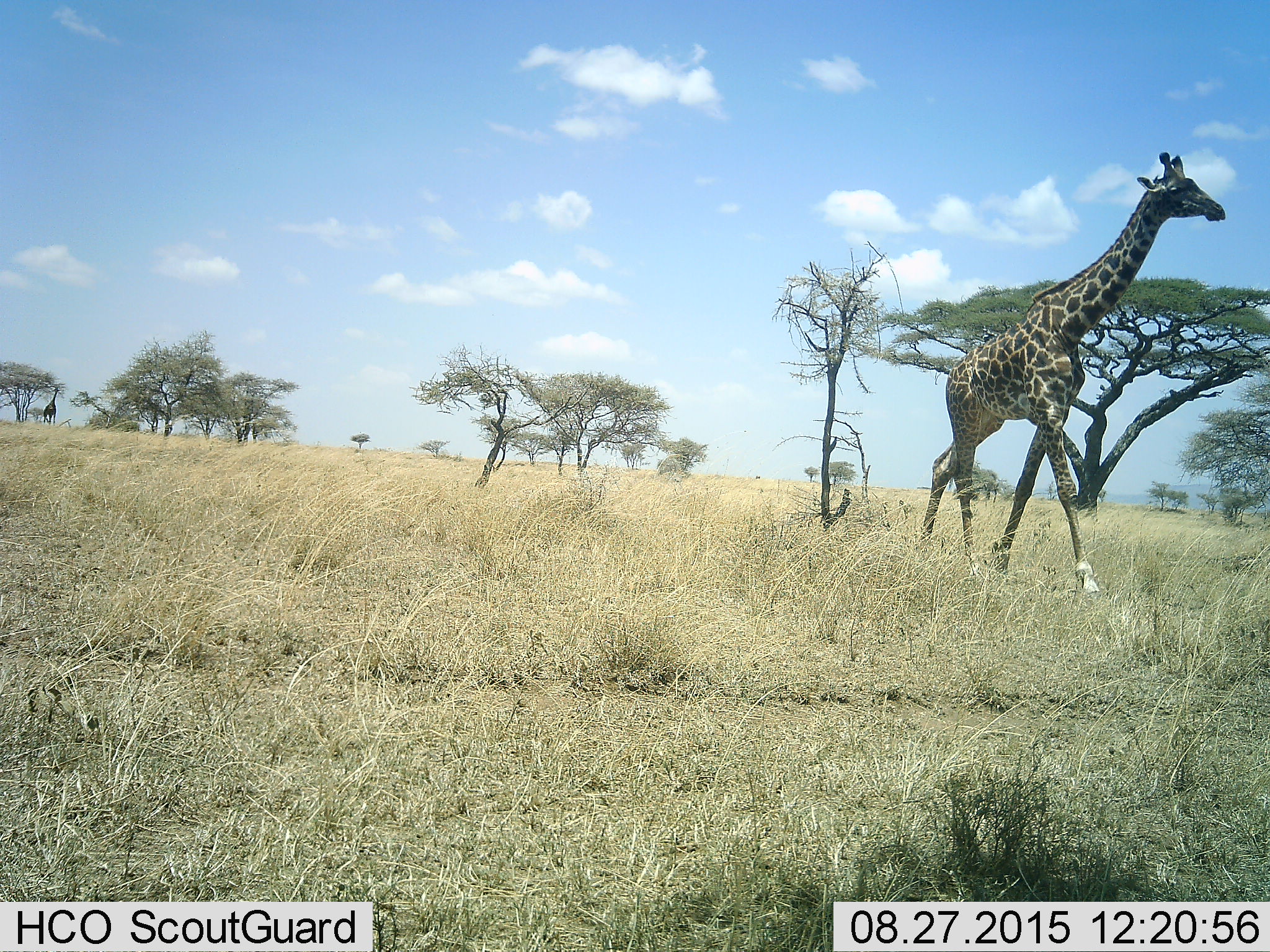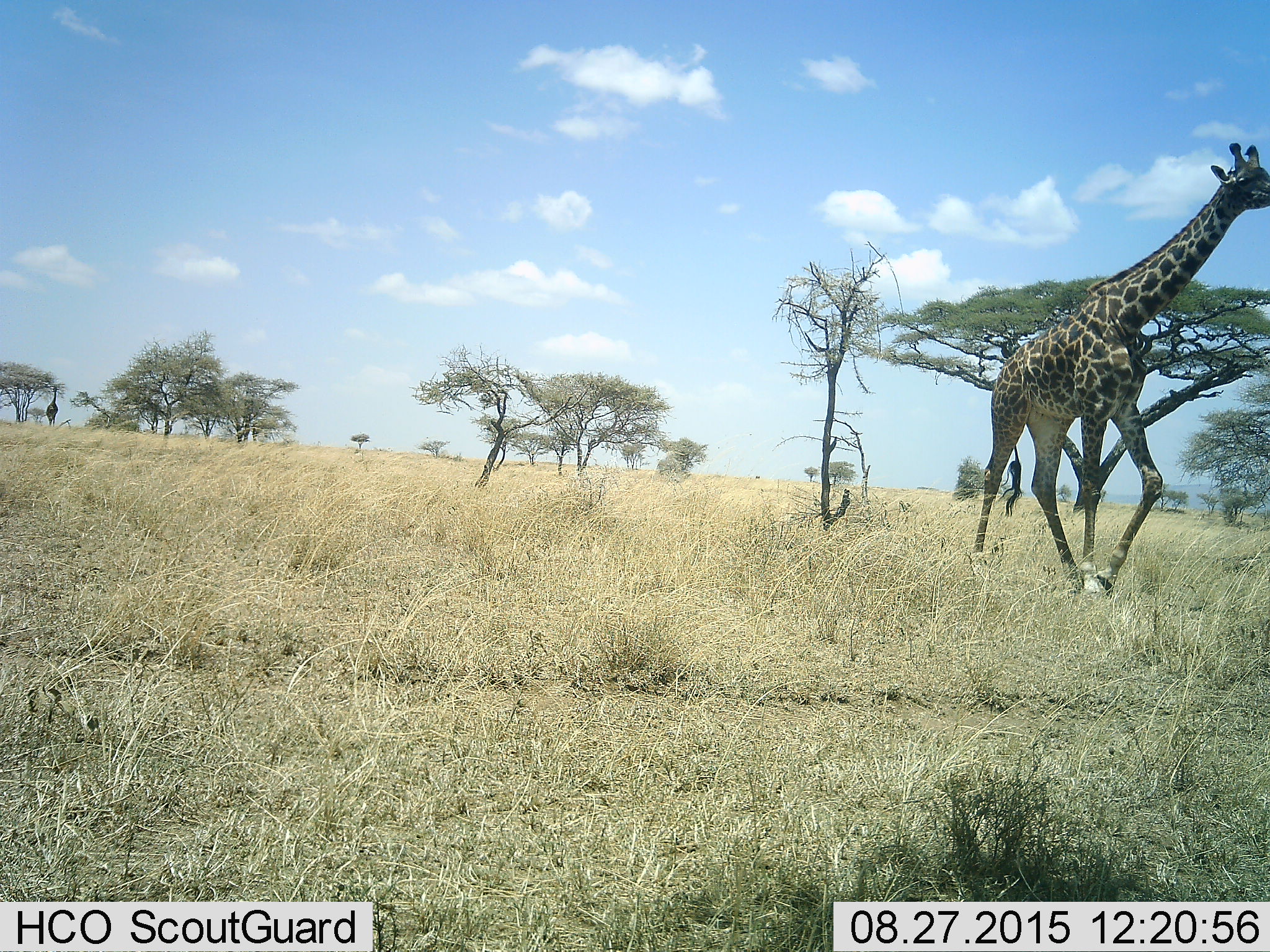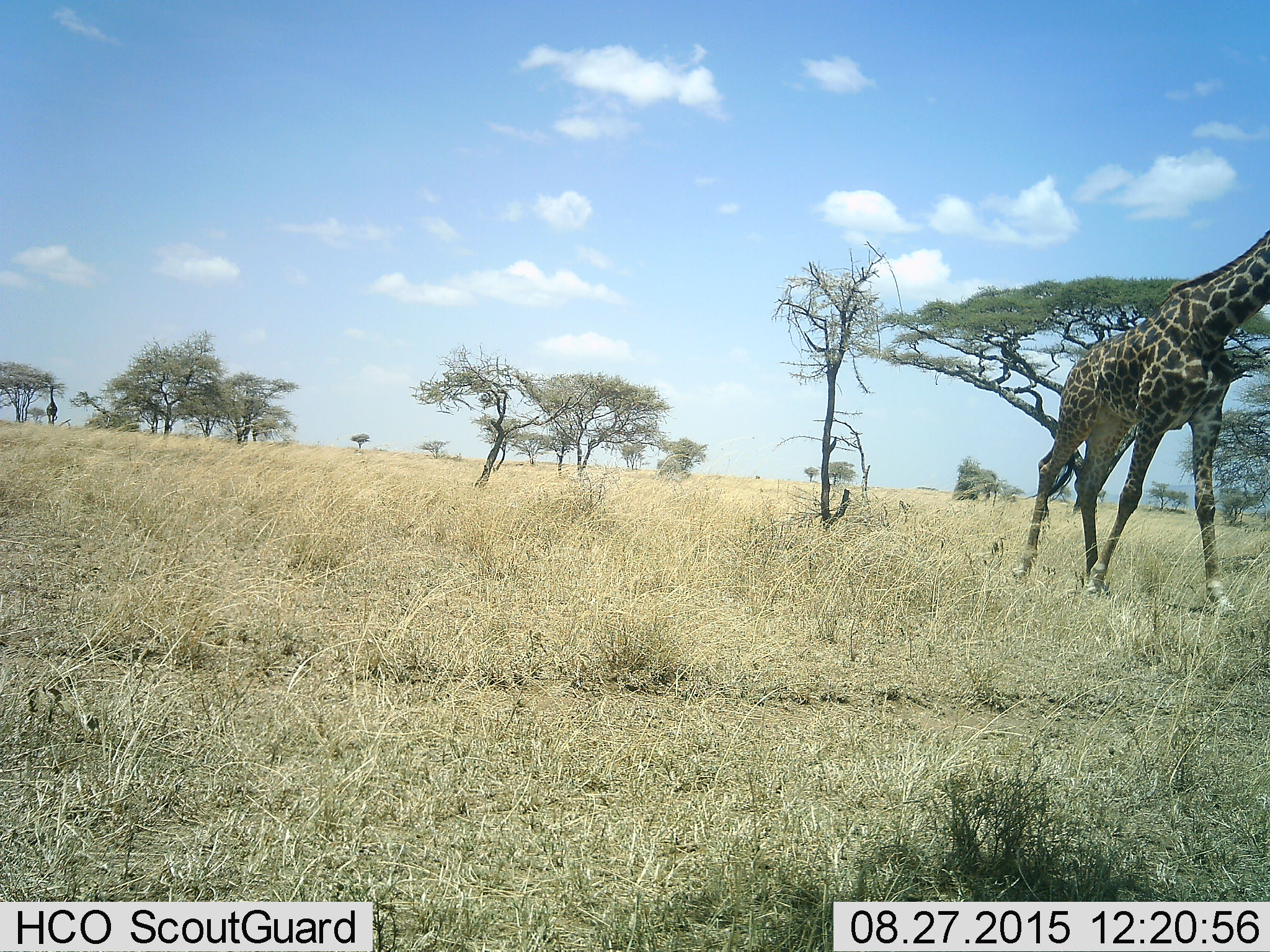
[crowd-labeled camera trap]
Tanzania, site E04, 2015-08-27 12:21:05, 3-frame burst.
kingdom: Animalia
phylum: Chordata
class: Mammalia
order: Artiodactyla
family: Giraffidae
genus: Giraffa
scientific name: Giraffa camelopardalis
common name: giraffe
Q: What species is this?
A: Giraffe (Giraffa camelopardalis).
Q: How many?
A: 2.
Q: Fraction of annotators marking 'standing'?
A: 32%.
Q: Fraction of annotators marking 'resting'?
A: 0%.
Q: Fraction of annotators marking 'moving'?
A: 79%.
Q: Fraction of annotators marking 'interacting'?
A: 0%.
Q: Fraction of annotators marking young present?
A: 0%.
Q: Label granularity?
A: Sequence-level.